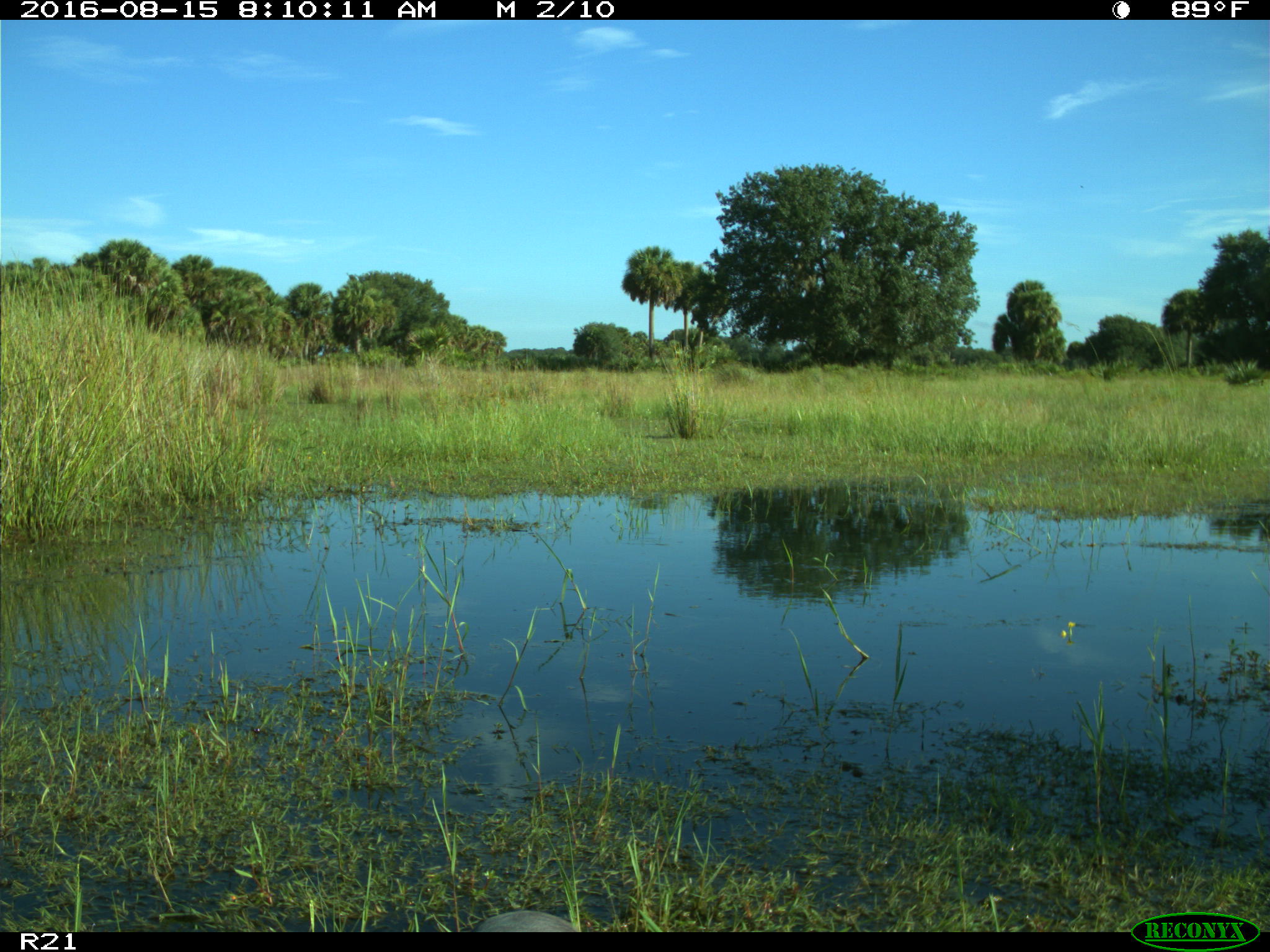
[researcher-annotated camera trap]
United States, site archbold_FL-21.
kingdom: Animalia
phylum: Chordata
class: Aves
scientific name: Aves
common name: birds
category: unidentified bird